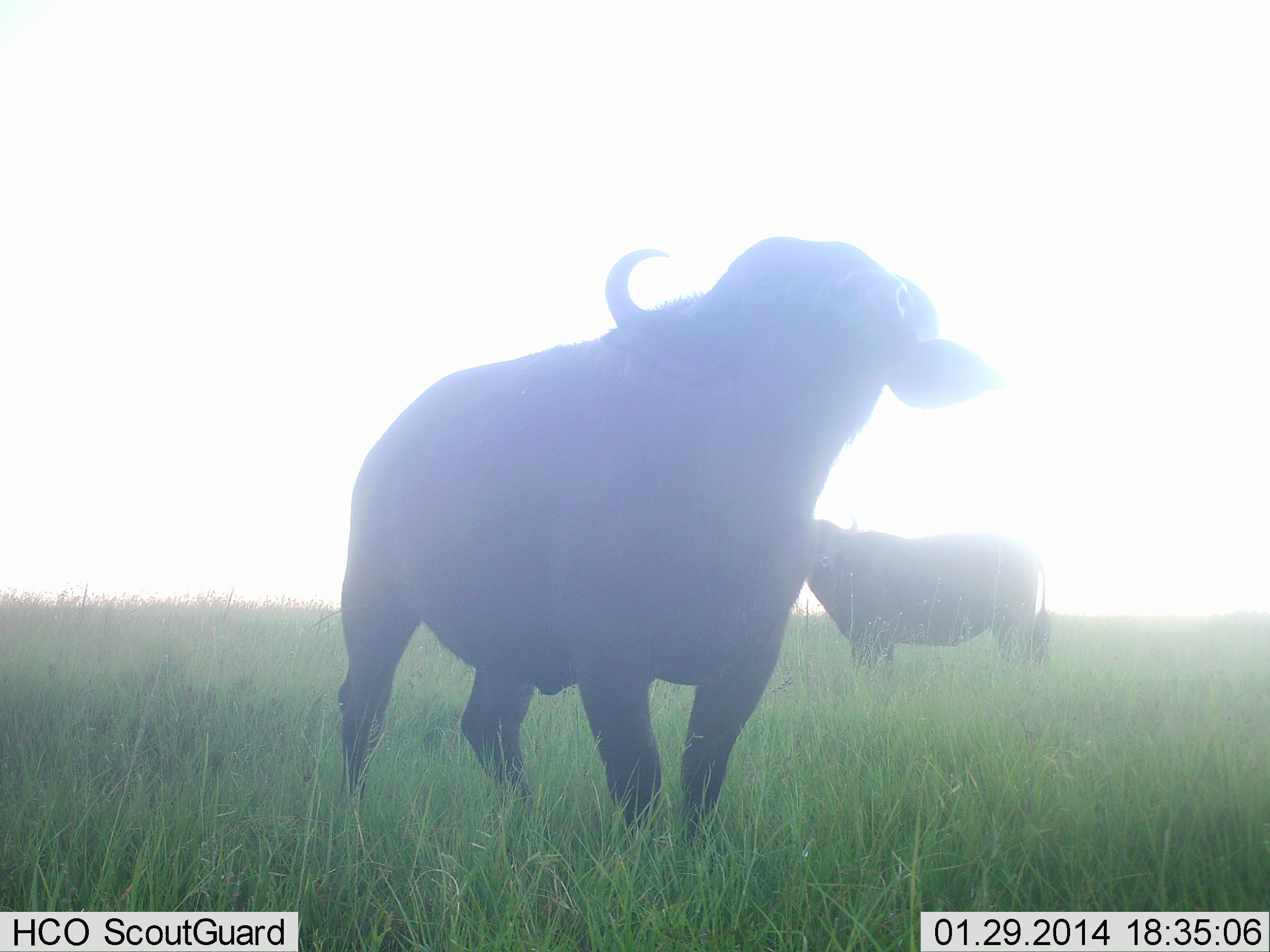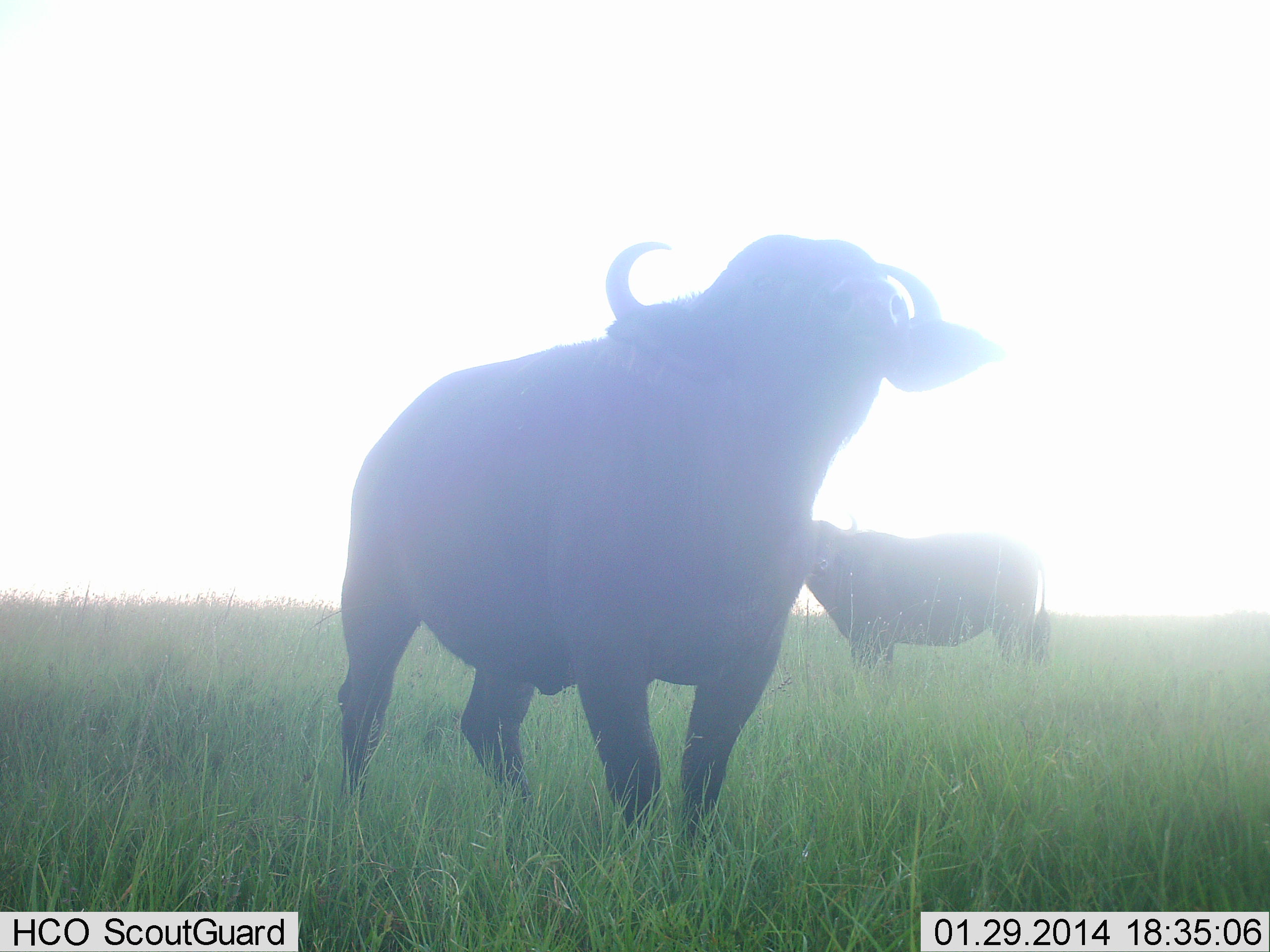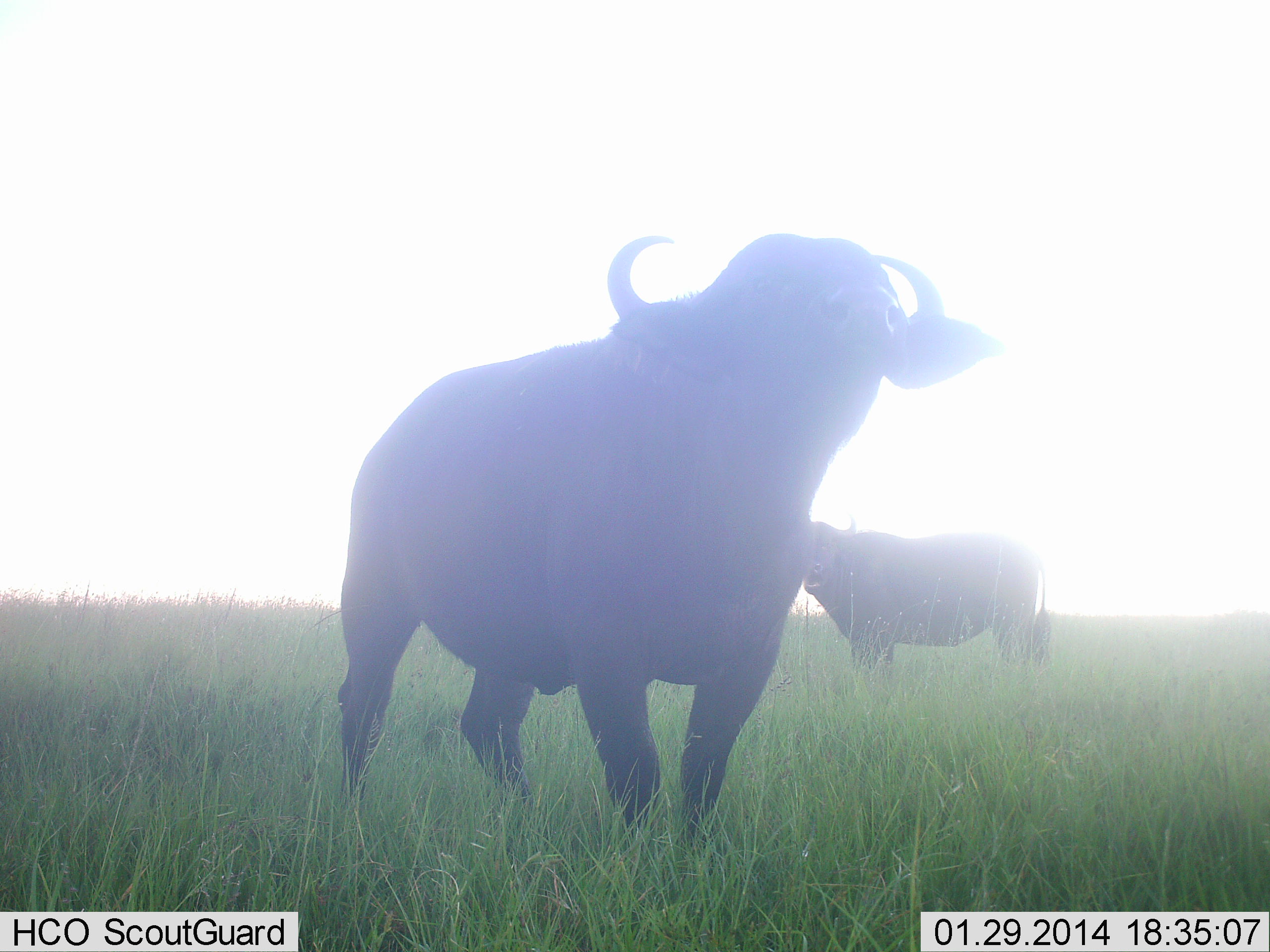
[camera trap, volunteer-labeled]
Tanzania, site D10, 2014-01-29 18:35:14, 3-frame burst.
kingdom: Animalia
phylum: Chordata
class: Mammalia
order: Artiodactyla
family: Bovidae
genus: Syncerus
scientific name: Syncerus caffer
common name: cape buffalo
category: buffalo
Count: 2.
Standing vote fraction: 100%.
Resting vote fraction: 0%.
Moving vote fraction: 0%.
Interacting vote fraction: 0%.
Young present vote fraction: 0%.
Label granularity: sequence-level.